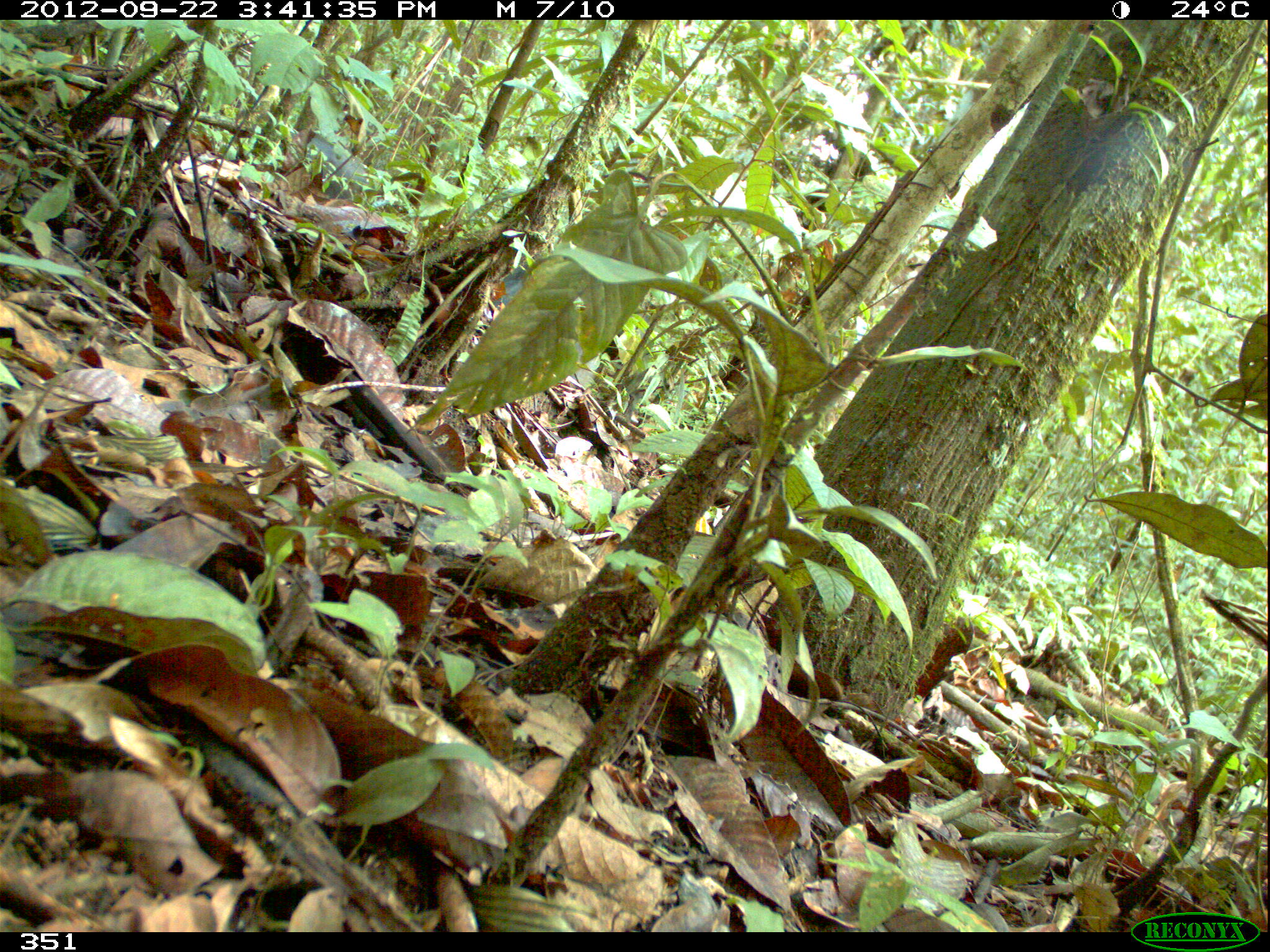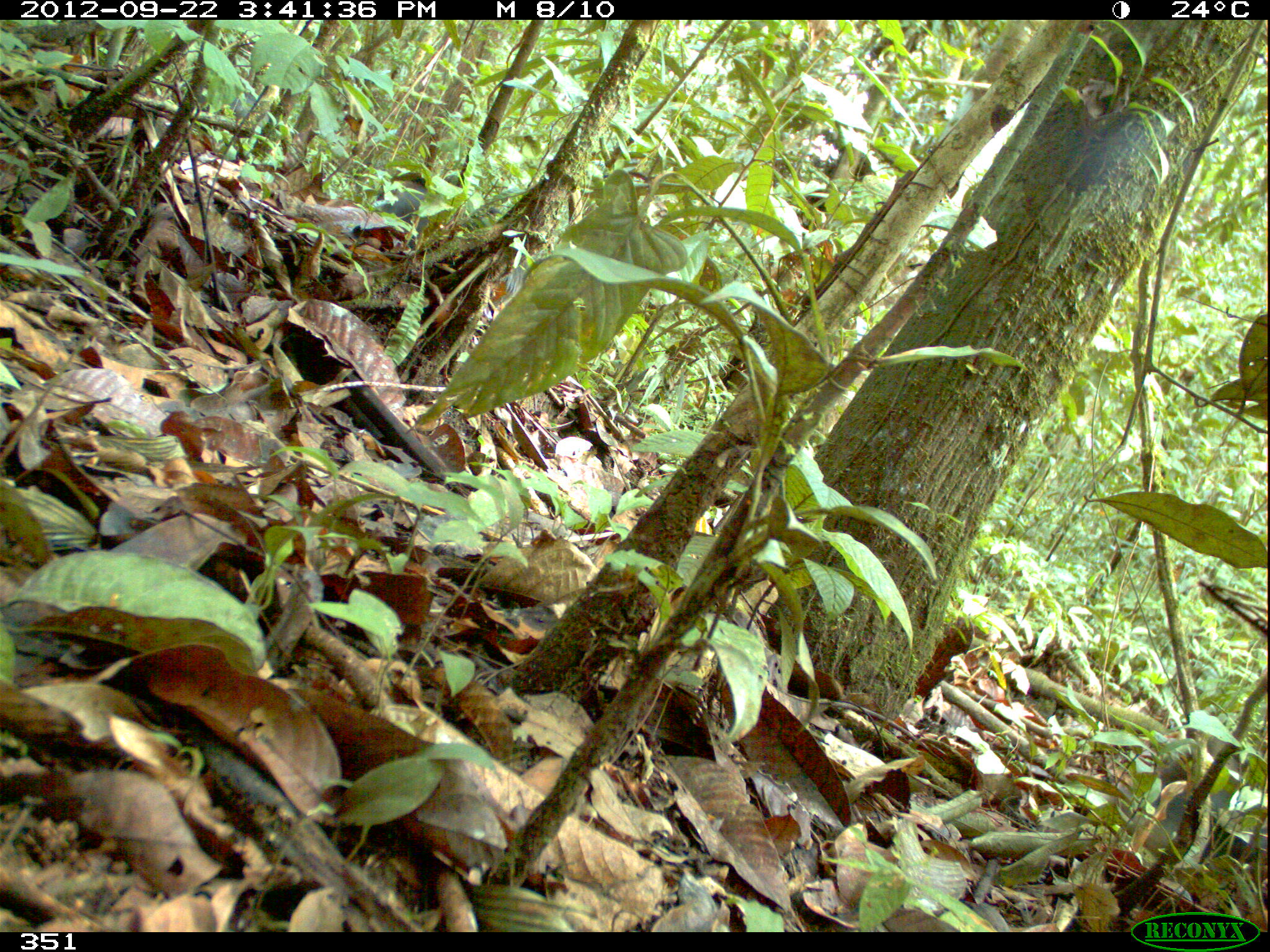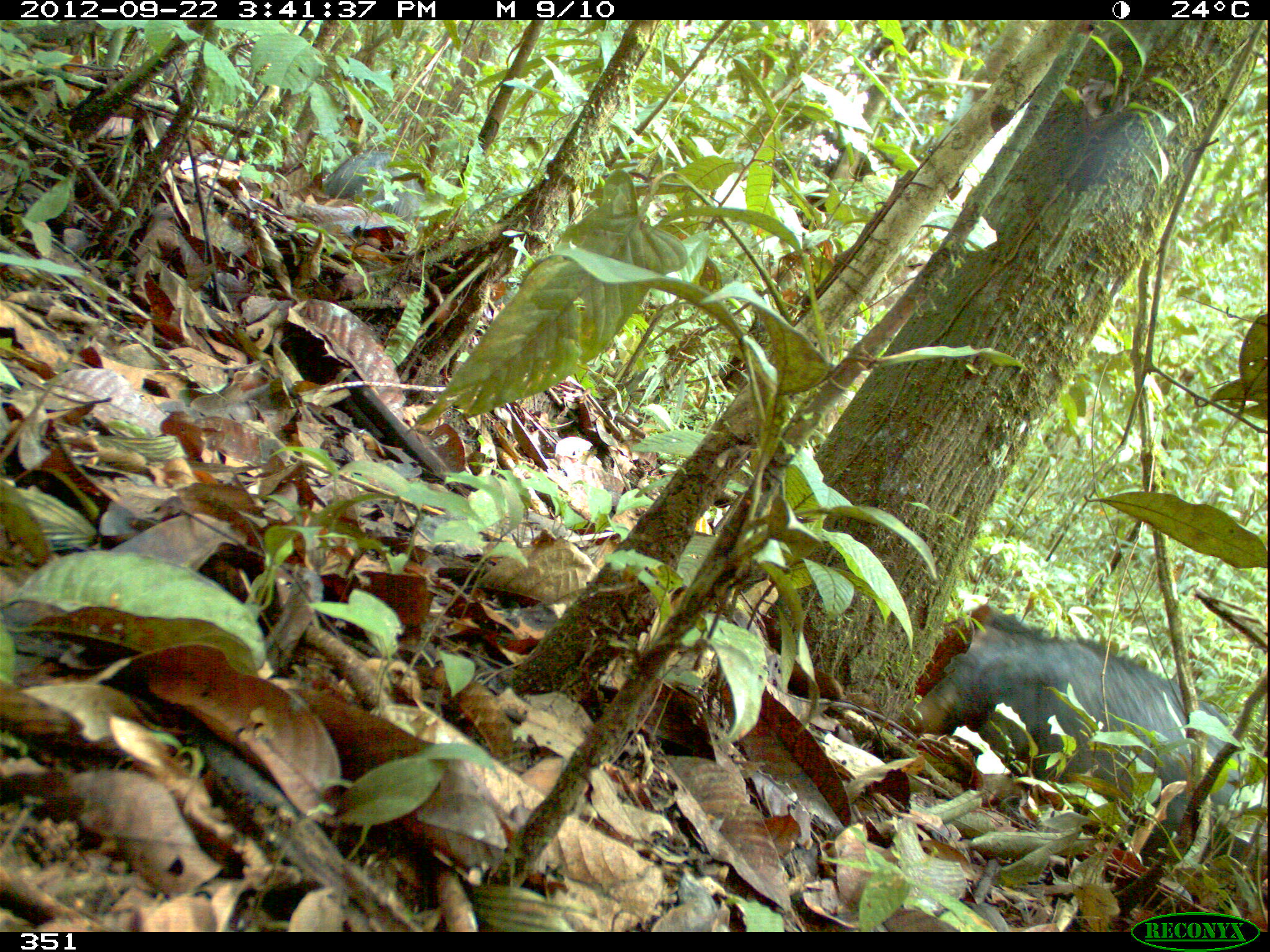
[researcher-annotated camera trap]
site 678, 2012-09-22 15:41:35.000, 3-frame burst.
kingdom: Animalia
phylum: Chordata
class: Mammalia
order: Artiodactyla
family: Tayassuidae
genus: Tayassu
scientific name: Tayassu pecari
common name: white-lipped peccary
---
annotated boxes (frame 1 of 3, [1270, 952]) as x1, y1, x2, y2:
tayassu pecari: 278, 129, 366, 198; 491, 260, 528, 308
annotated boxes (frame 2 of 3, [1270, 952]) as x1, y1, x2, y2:
tayassu pecari: 352, 180, 524, 307; 1103, 737, 1267, 863; 179, 80, 255, 118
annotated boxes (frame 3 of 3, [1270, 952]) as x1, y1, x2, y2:
tayassu pecari: 908, 605, 1263, 877; 322, 151, 423, 229